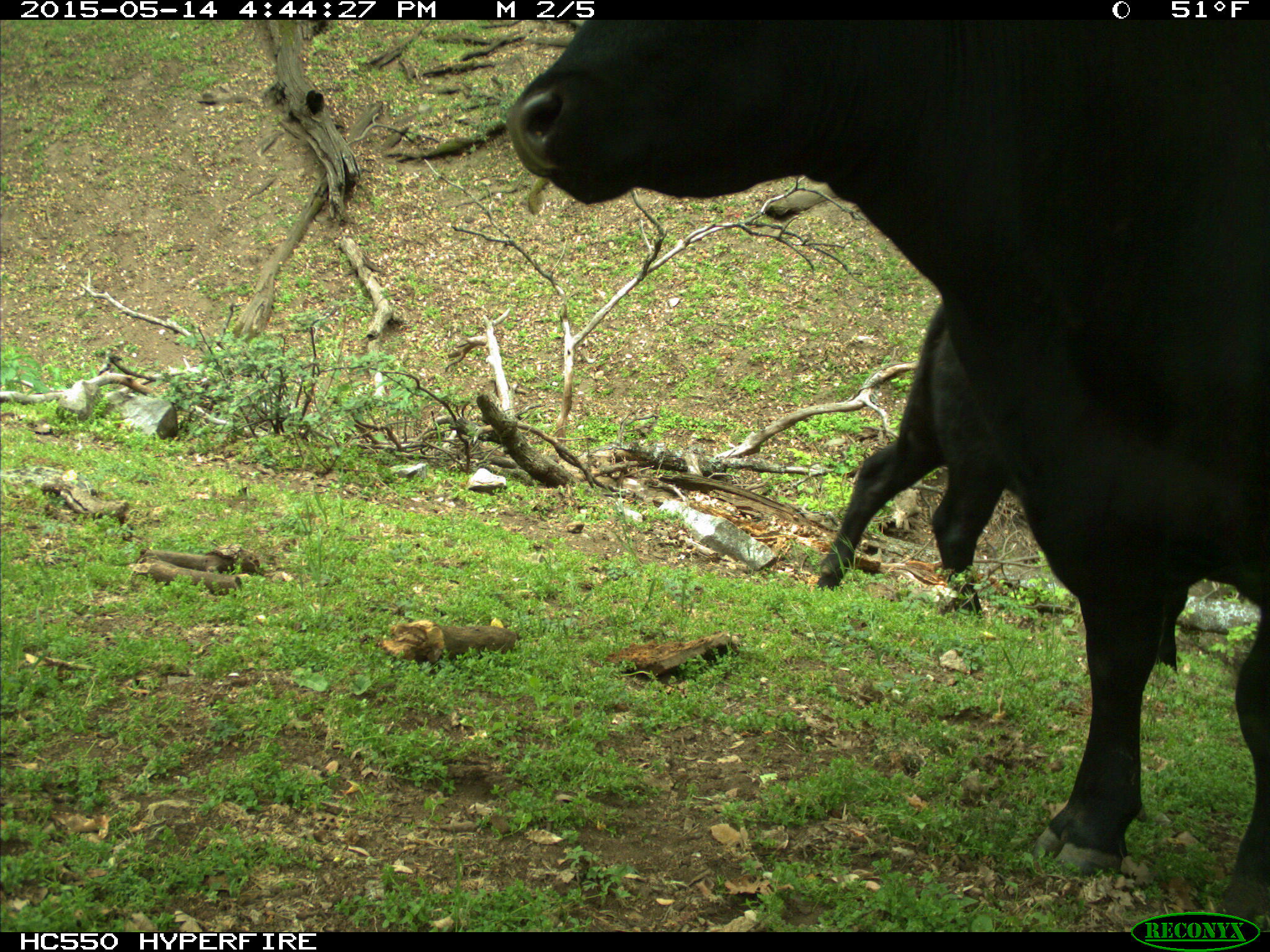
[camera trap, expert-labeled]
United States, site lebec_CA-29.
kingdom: Animalia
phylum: Chordata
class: Mammalia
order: Artiodactyla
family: Bovidae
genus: Bos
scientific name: Bos taurus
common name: domestic cow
Bos taurus (domestic cow).